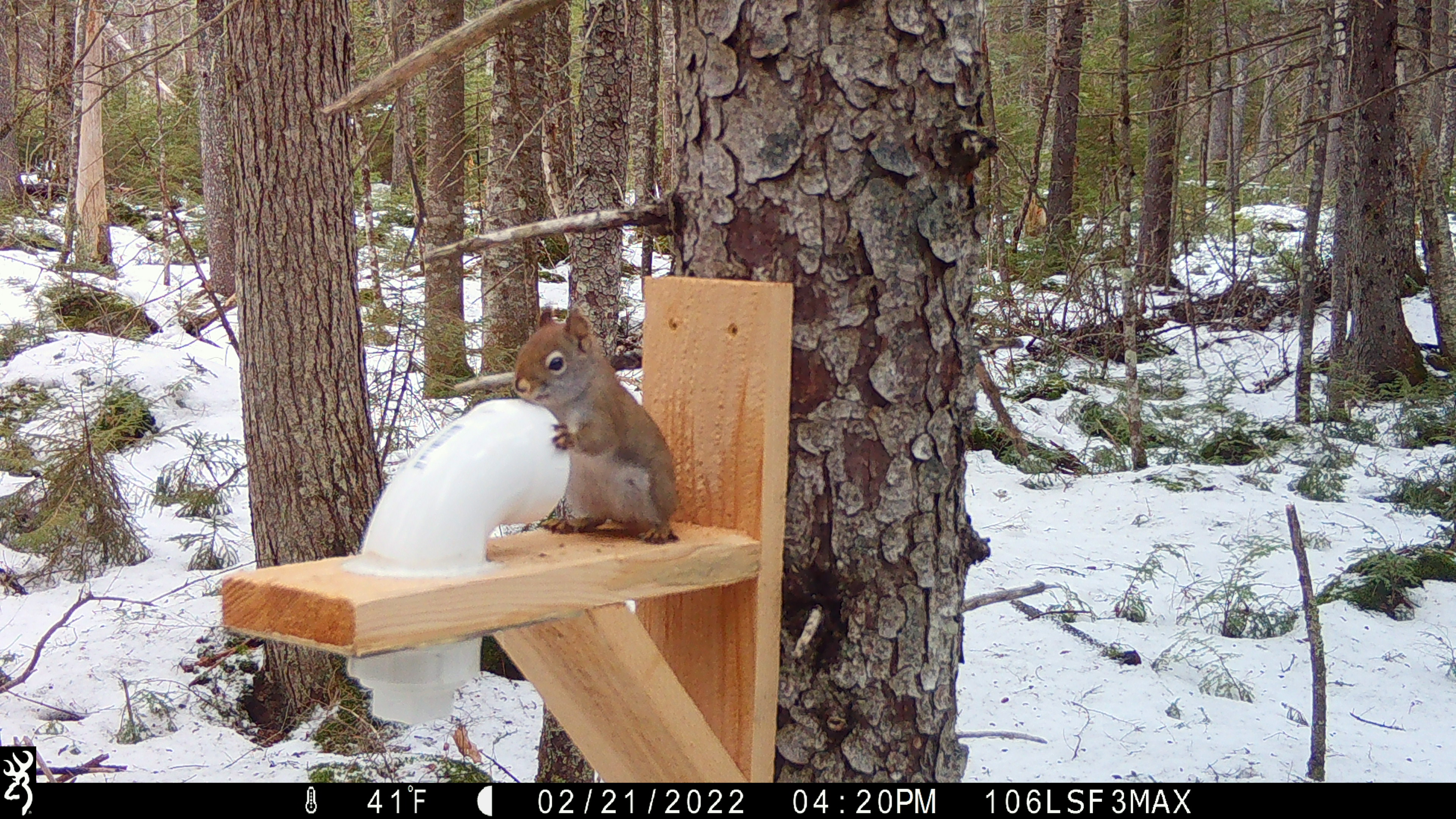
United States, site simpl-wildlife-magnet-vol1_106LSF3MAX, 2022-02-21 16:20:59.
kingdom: Animalia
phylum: Chordata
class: Mammalia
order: Rodentia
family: Sciuridae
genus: Tamiasciurus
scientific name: Tamiasciurus hudsonicus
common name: red squirrel